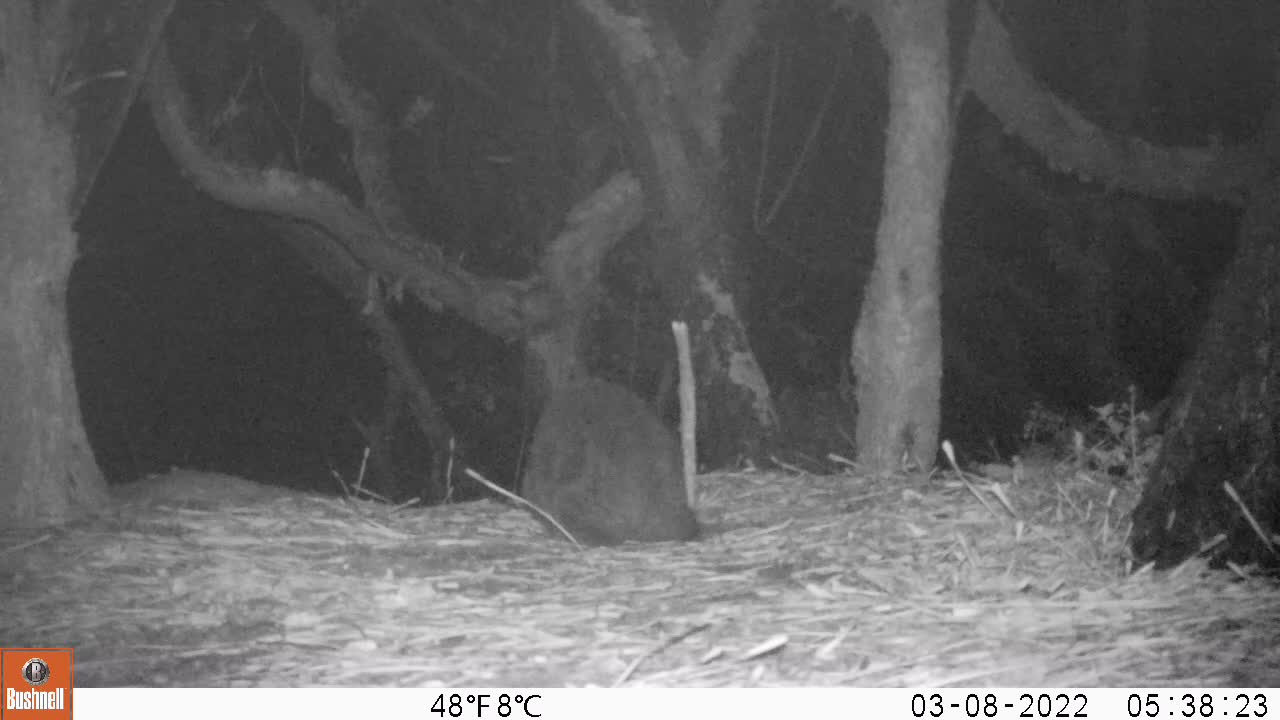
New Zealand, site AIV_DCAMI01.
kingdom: Animalia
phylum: Chordata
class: Mammalia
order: Carnivora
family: Felidae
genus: Felis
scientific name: Felis catus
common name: domestic cat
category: cat